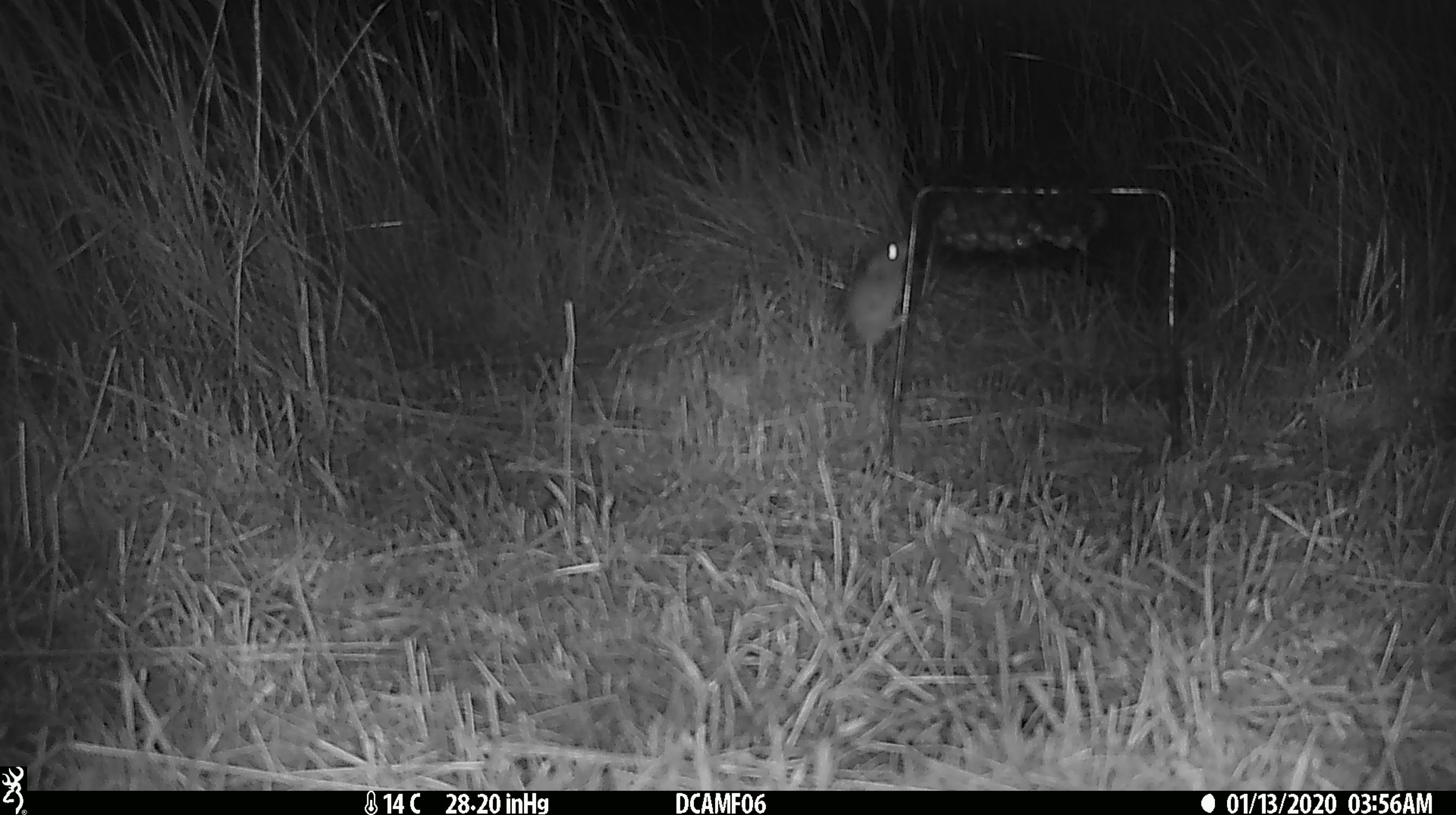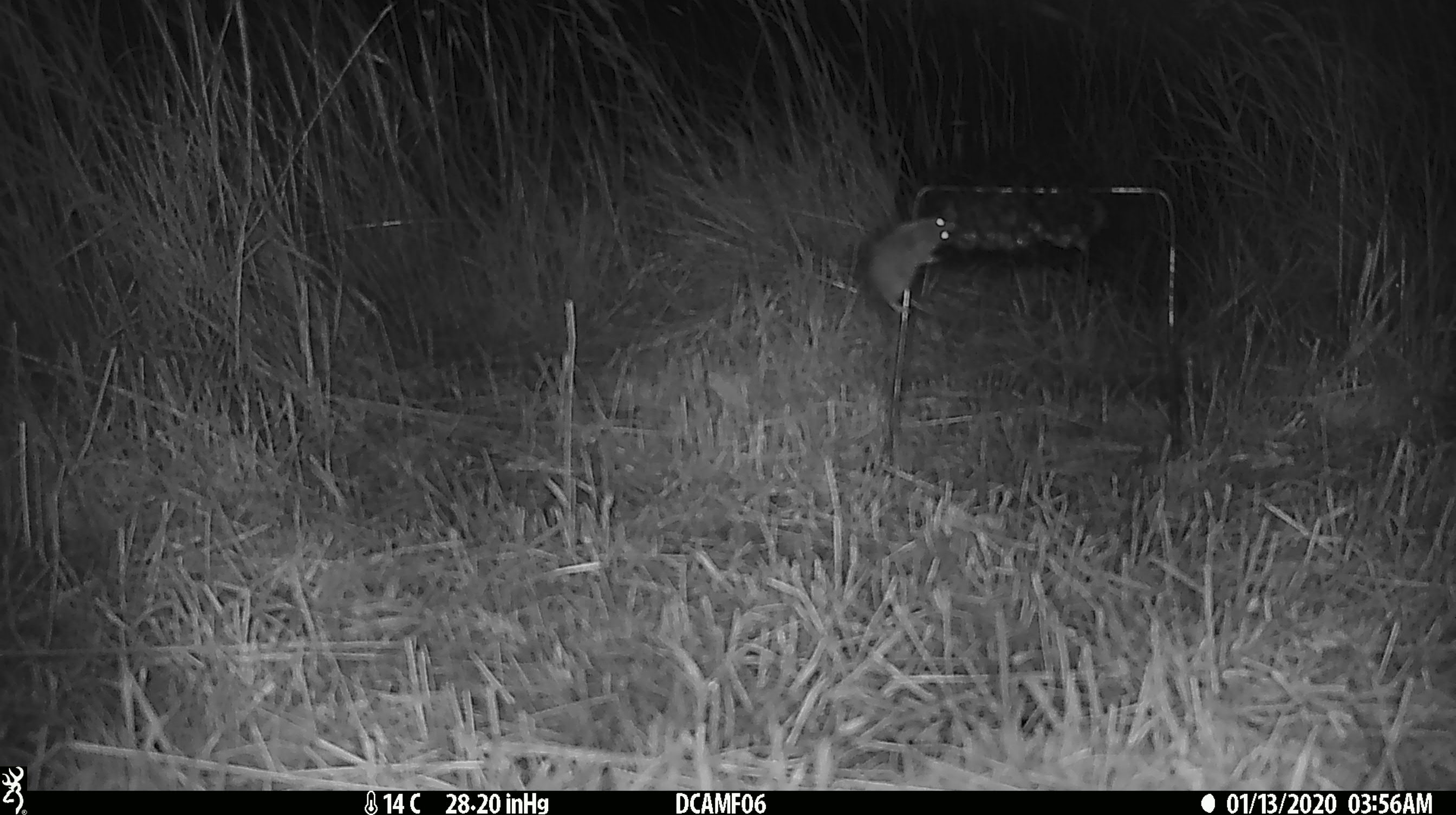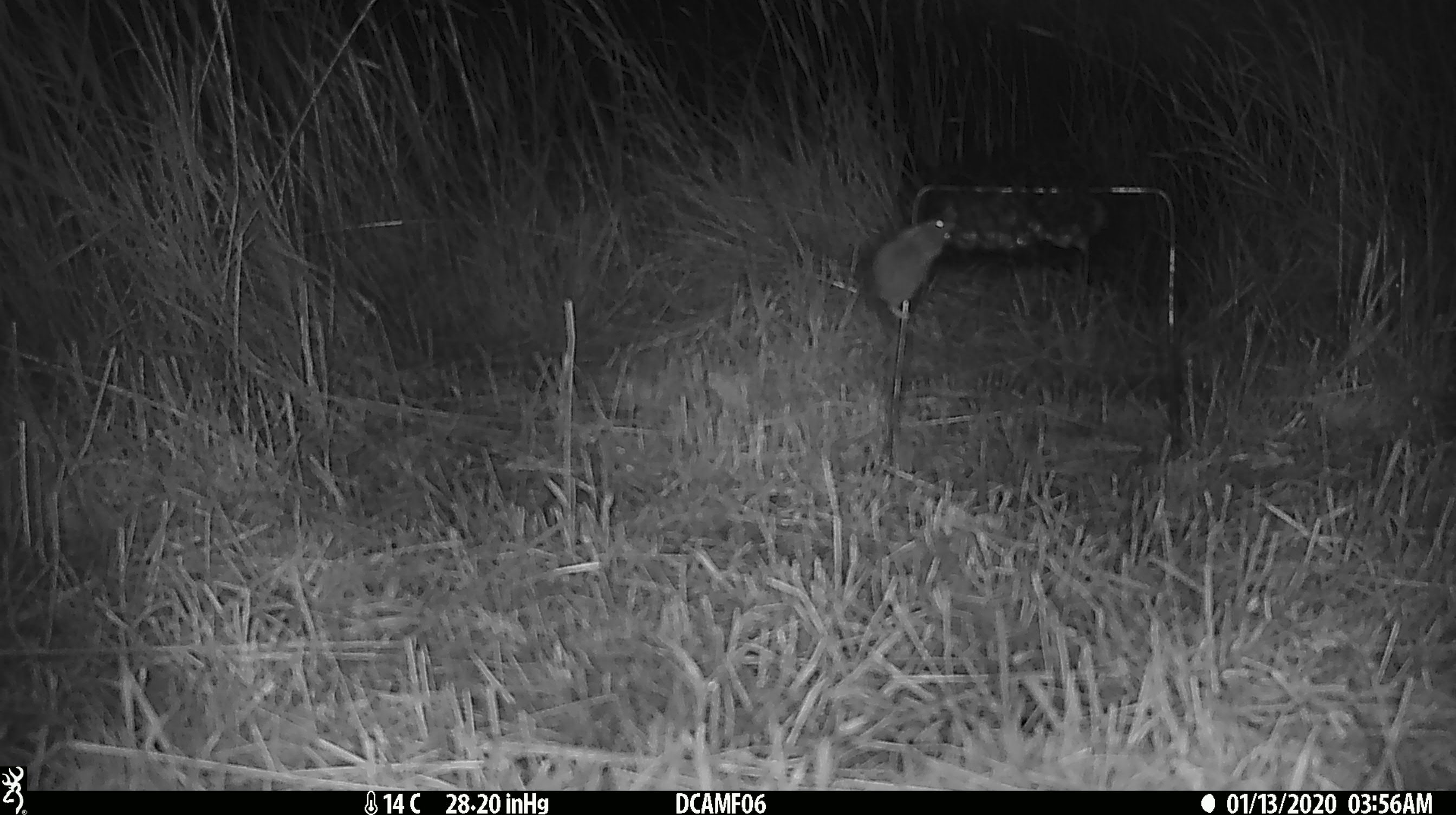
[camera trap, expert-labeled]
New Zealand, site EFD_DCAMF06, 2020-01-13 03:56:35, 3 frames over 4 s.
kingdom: Animalia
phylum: Chordata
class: Mammalia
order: Rodentia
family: Muridae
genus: Mus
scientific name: Mus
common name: mouse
Mouse (Mus).